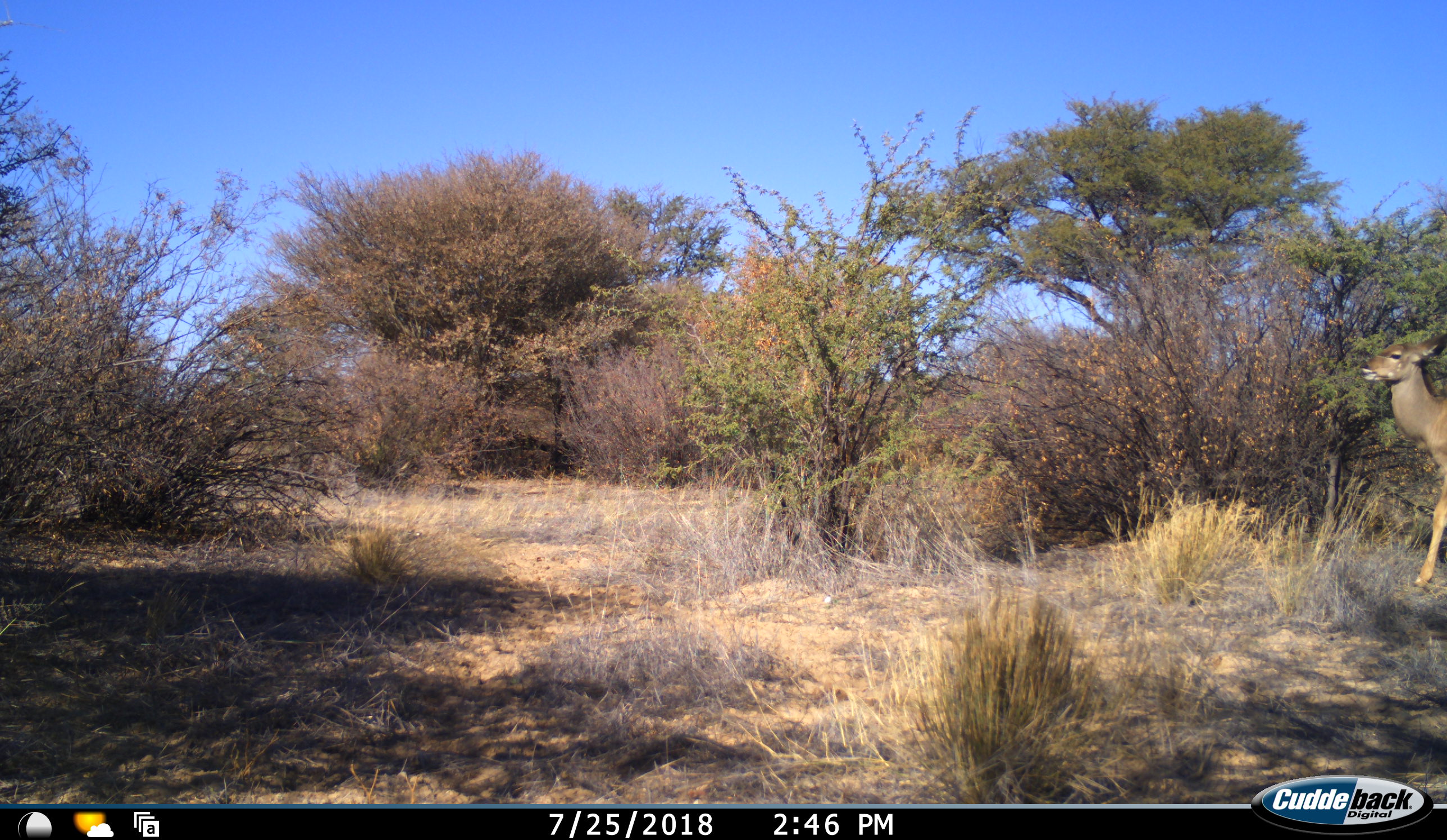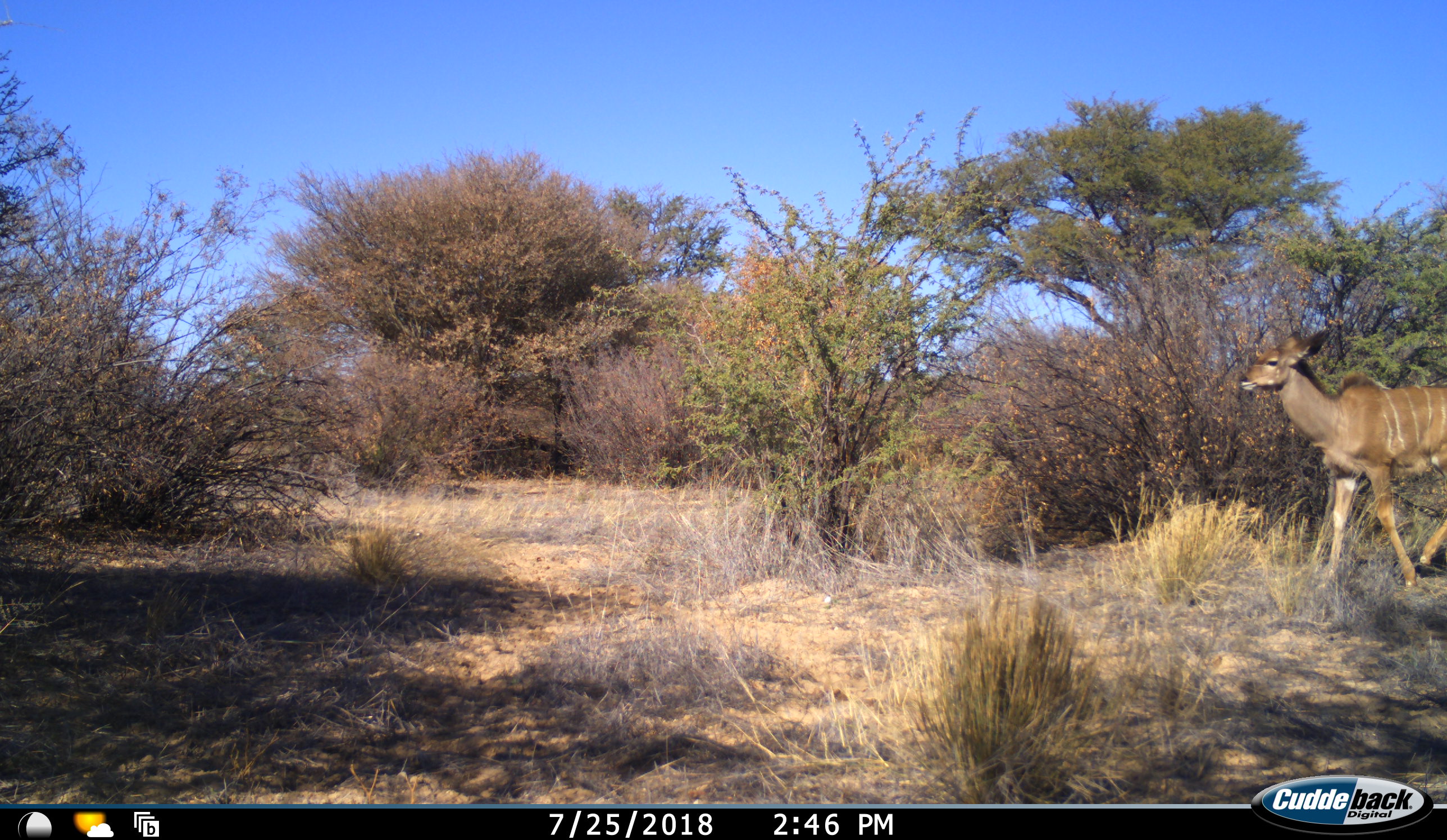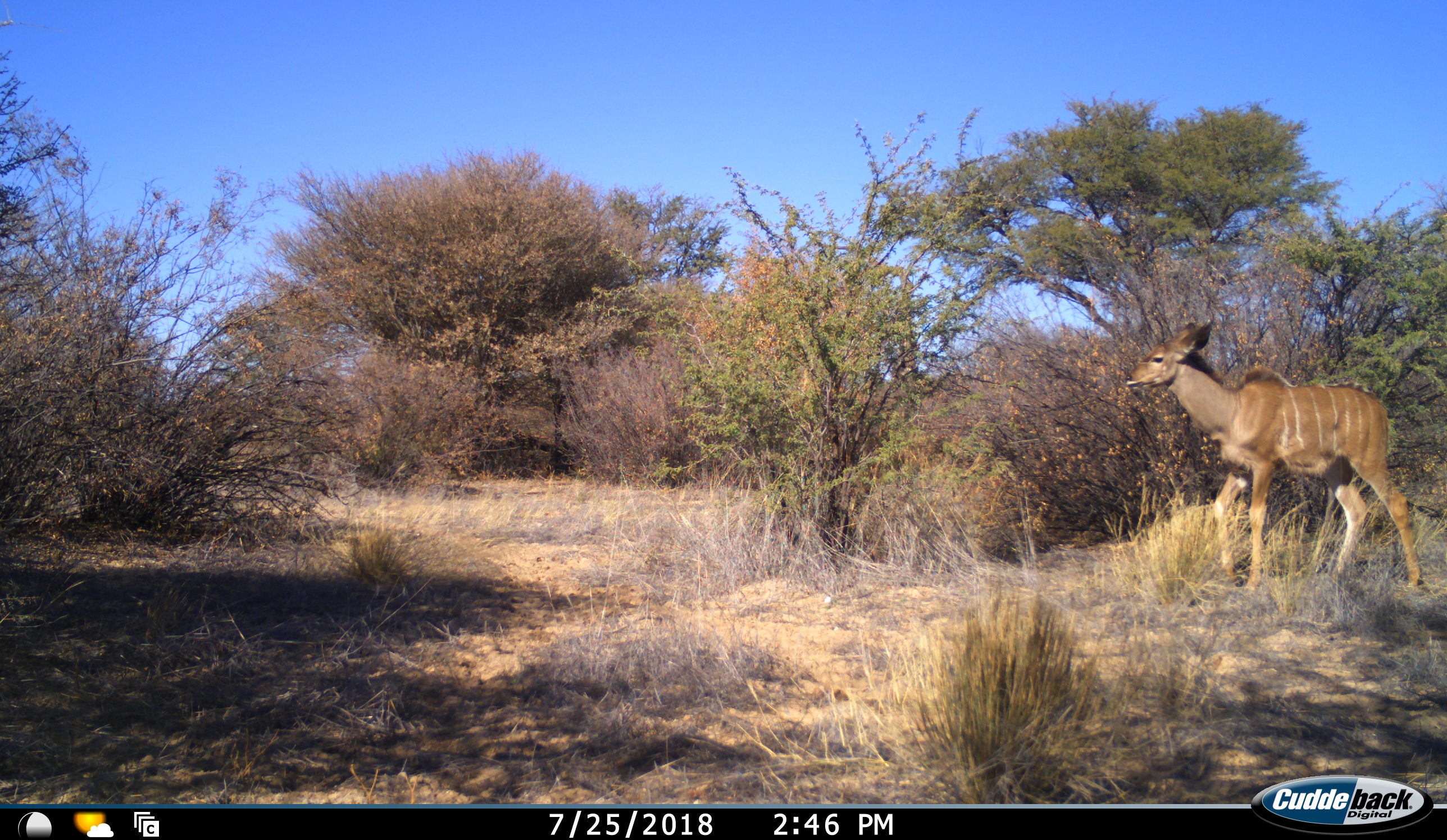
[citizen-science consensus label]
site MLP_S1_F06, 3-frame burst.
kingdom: Animalia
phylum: Chordata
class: Mammalia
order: Artiodactyla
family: Bovidae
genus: Tragelaphus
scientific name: Tragelaphus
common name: kudu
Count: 1.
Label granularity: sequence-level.